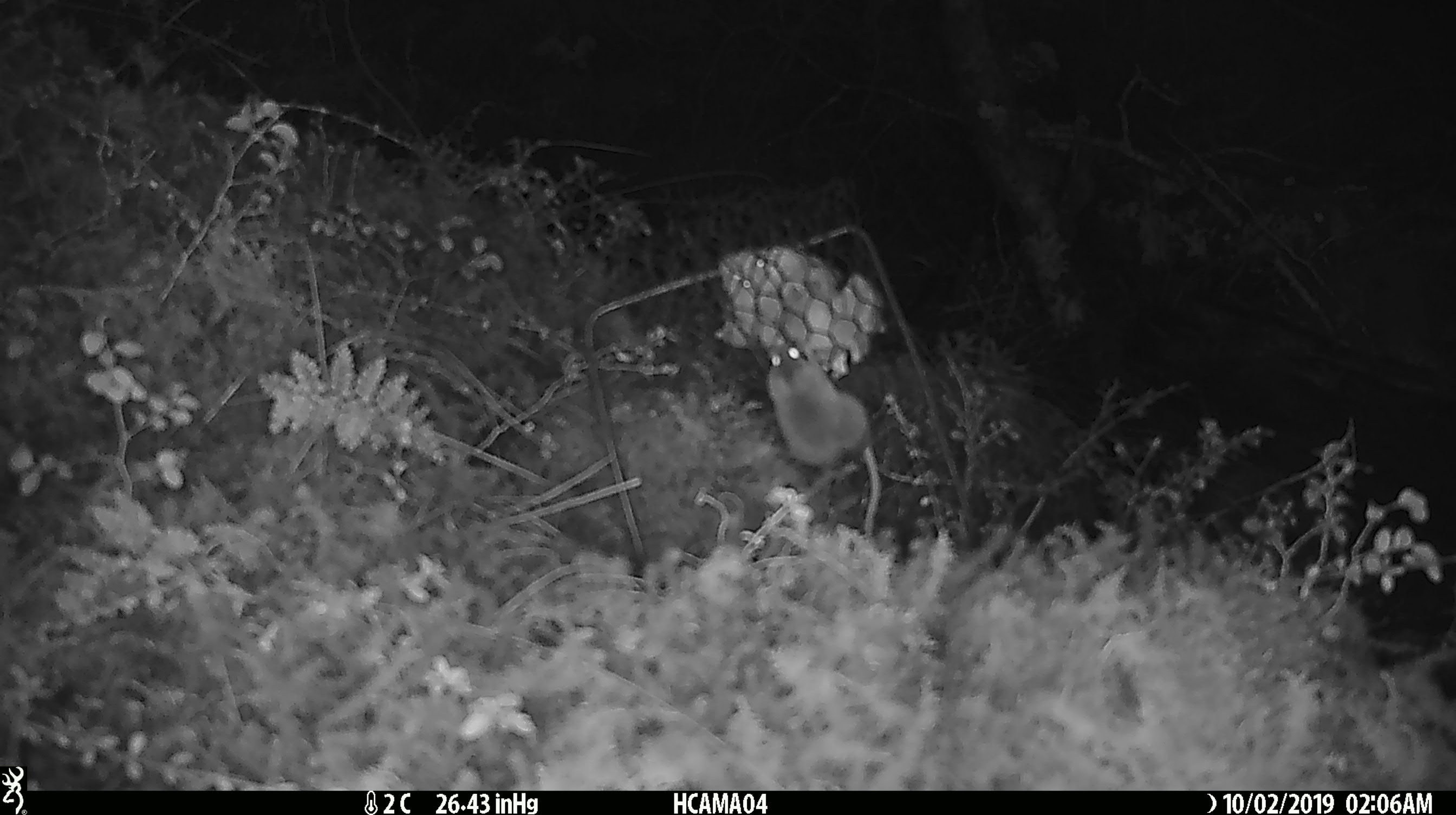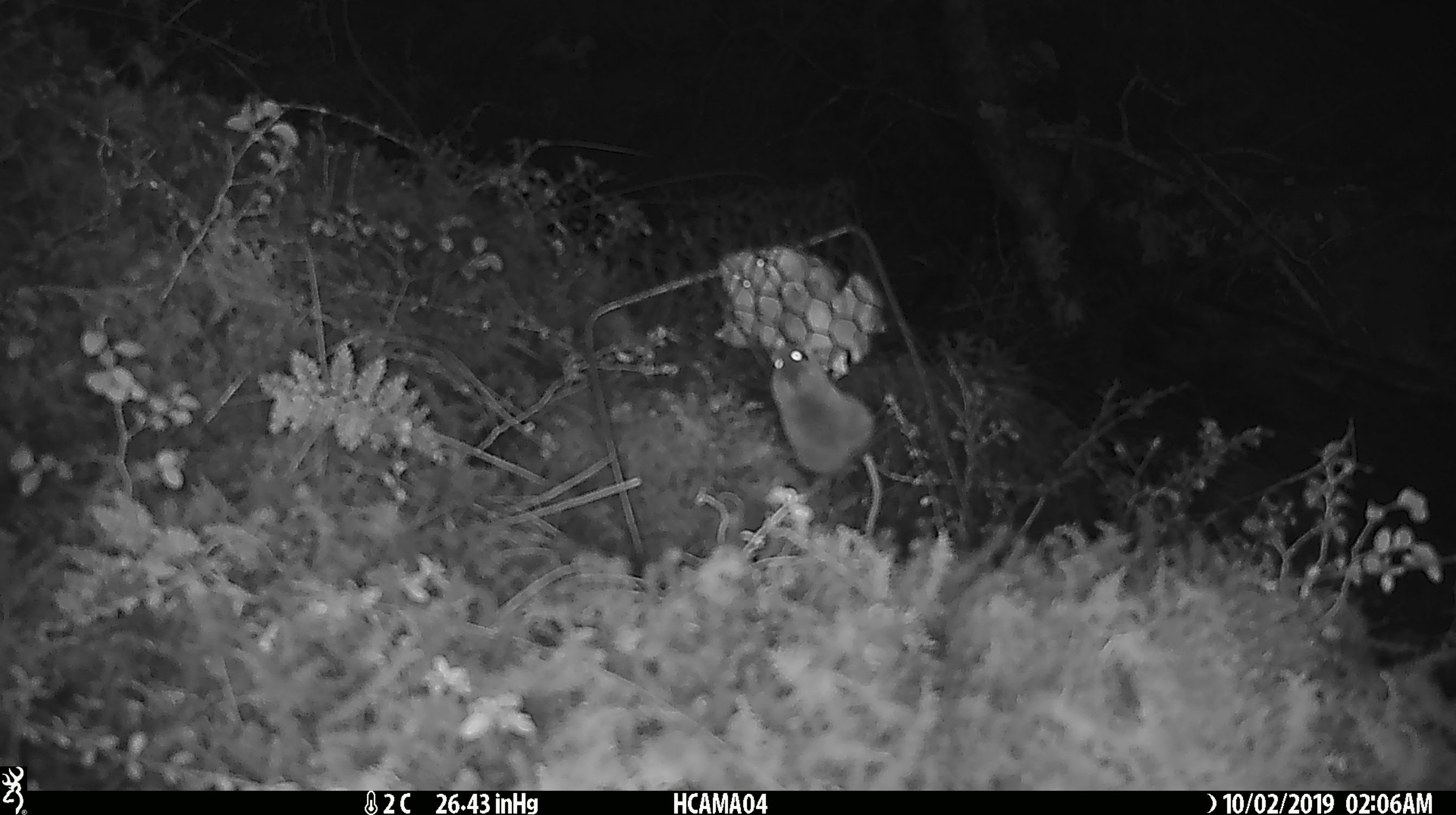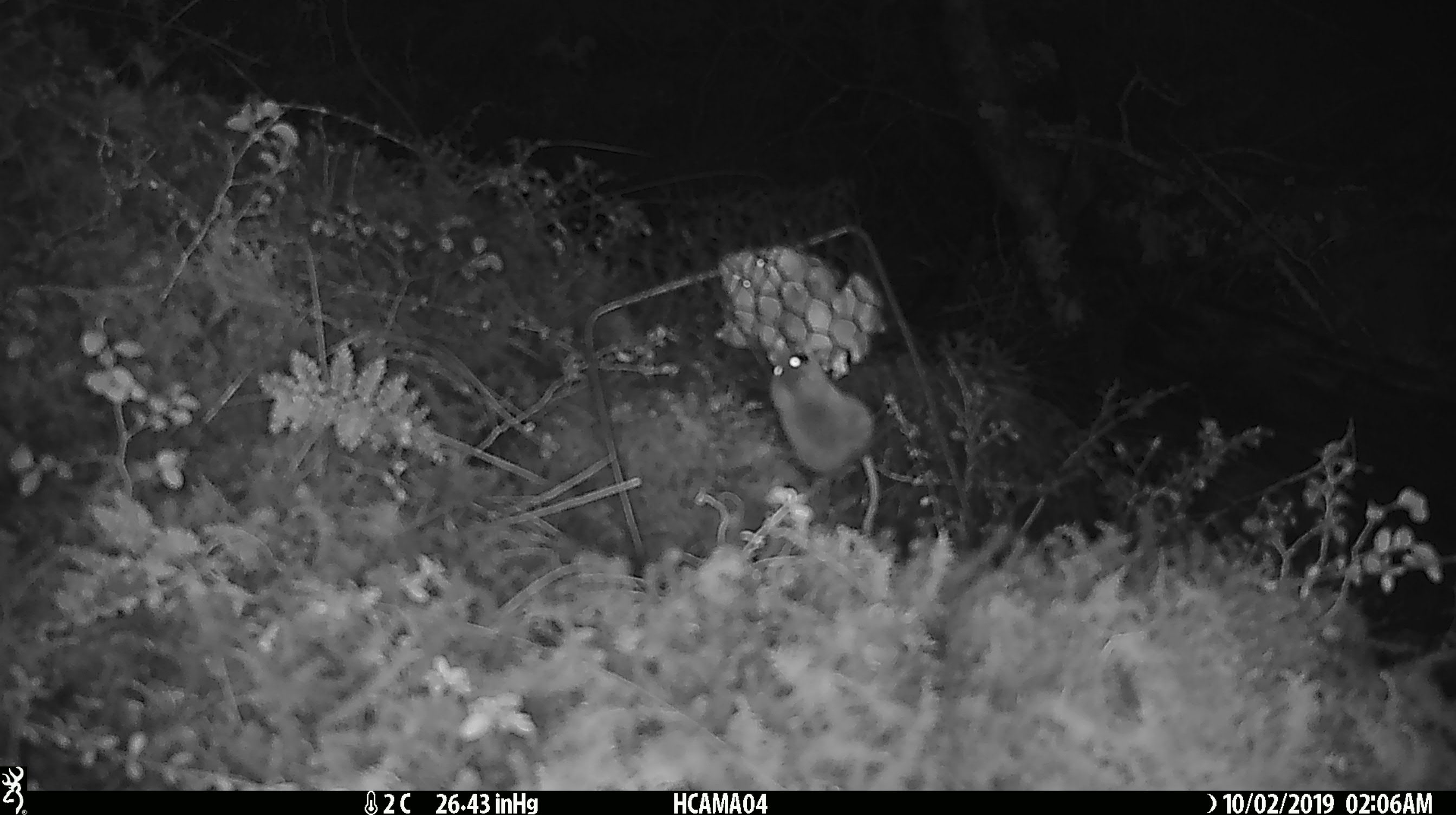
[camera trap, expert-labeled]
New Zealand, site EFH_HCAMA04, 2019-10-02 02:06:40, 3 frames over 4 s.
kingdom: Animalia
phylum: Chordata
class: Mammalia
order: Rodentia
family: Muridae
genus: Mus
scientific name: Mus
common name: mouse